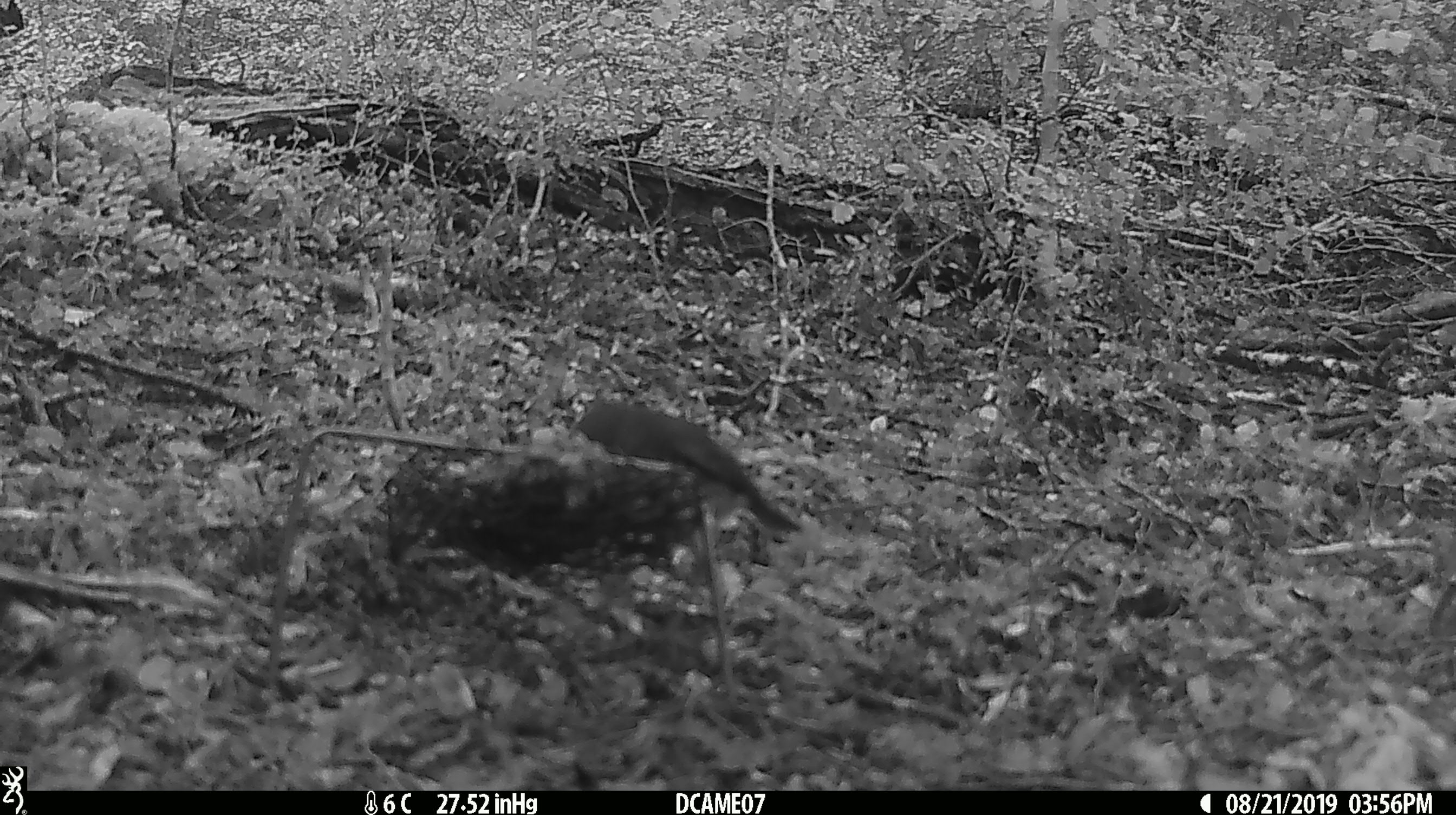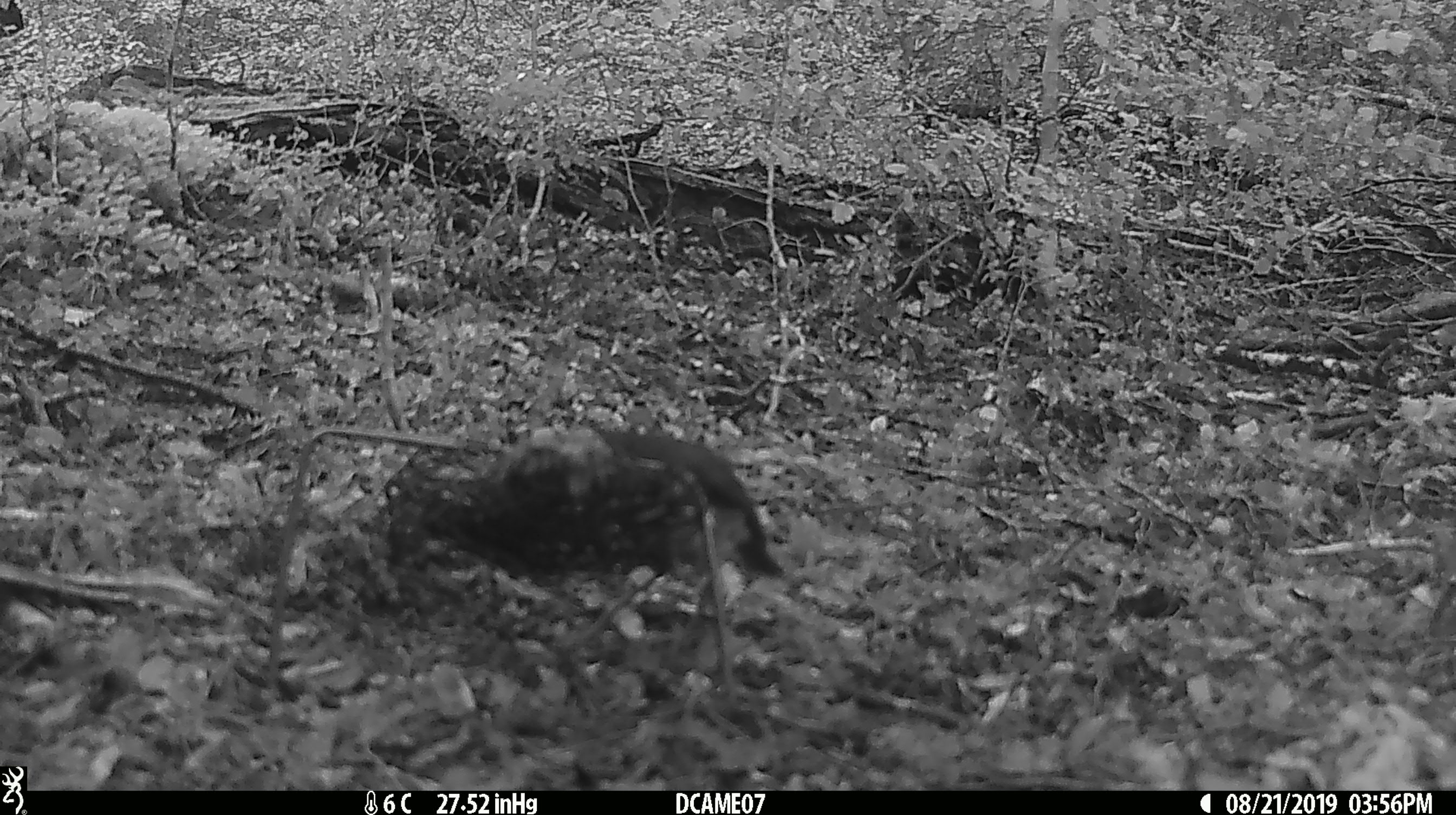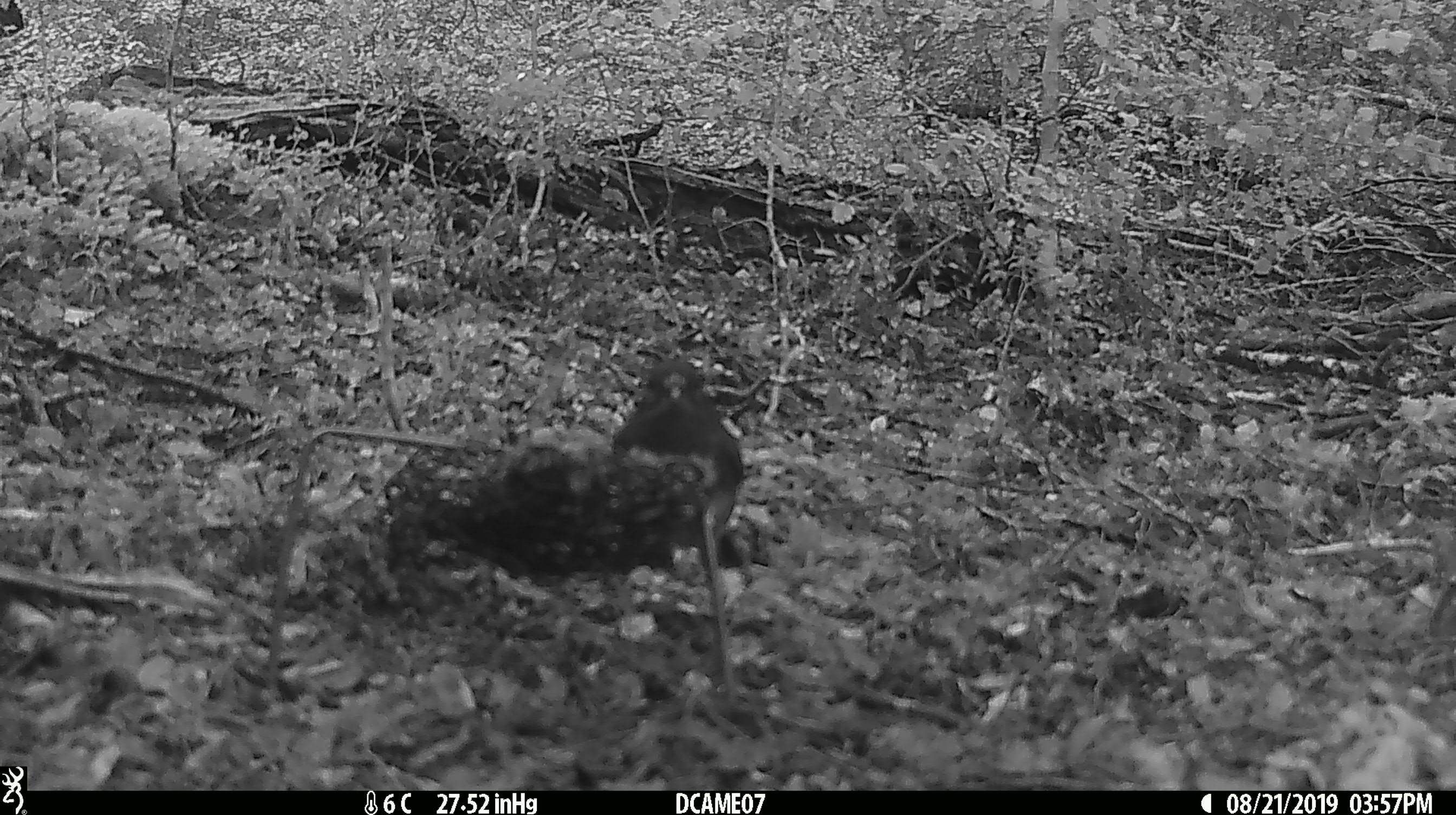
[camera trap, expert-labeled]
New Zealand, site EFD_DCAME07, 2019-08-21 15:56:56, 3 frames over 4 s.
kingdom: Animalia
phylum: Chordata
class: Aves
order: Passeriformes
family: Petroicidae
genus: Petroica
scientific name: Petroica australis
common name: new zealand robin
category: robin